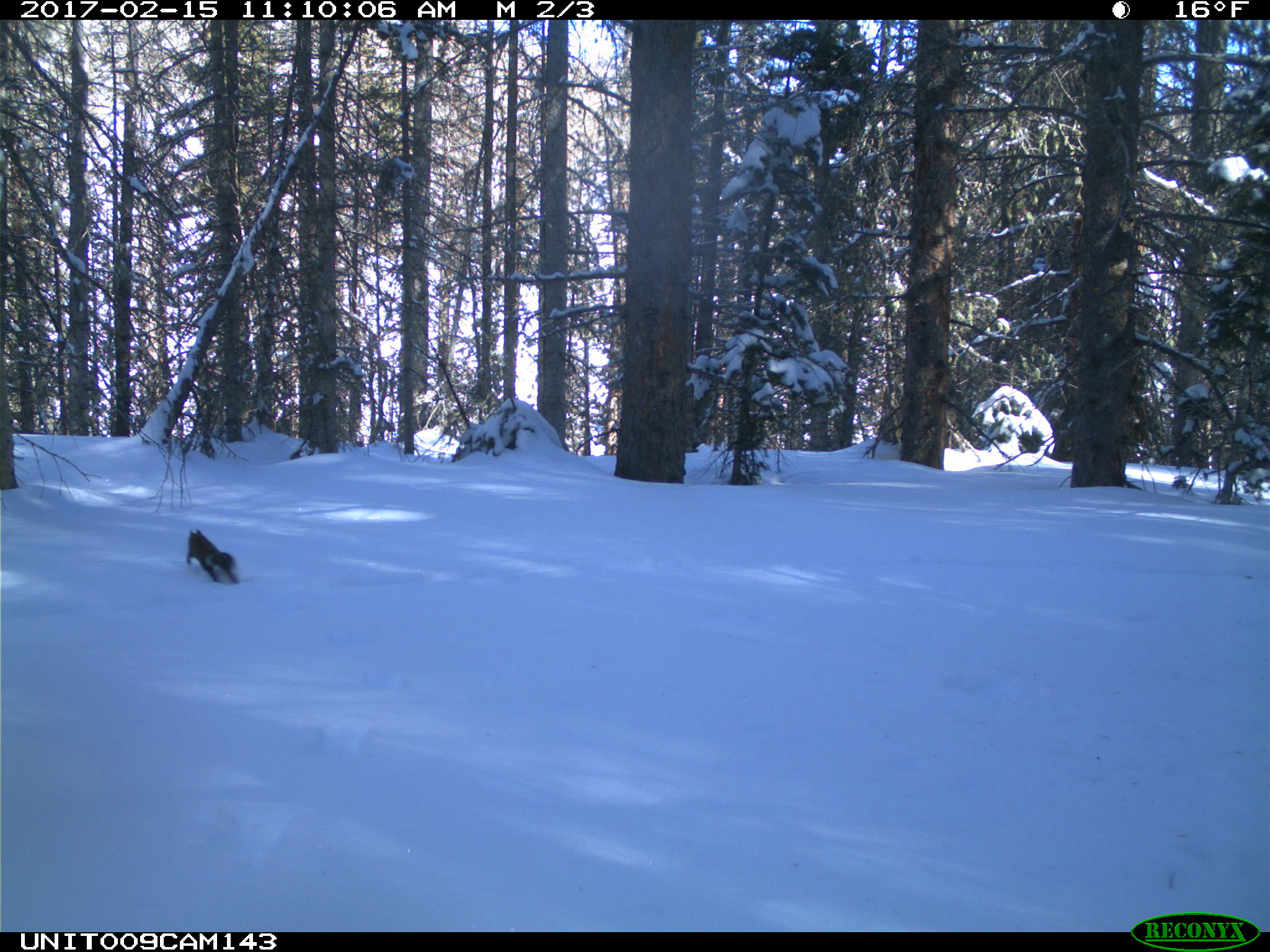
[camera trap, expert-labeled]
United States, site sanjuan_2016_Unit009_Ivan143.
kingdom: Animalia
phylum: Chordata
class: Mammalia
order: Rodentia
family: Sciuridae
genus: Tamiasciurus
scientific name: Tamiasciurus hudsonicus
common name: american red squirrel